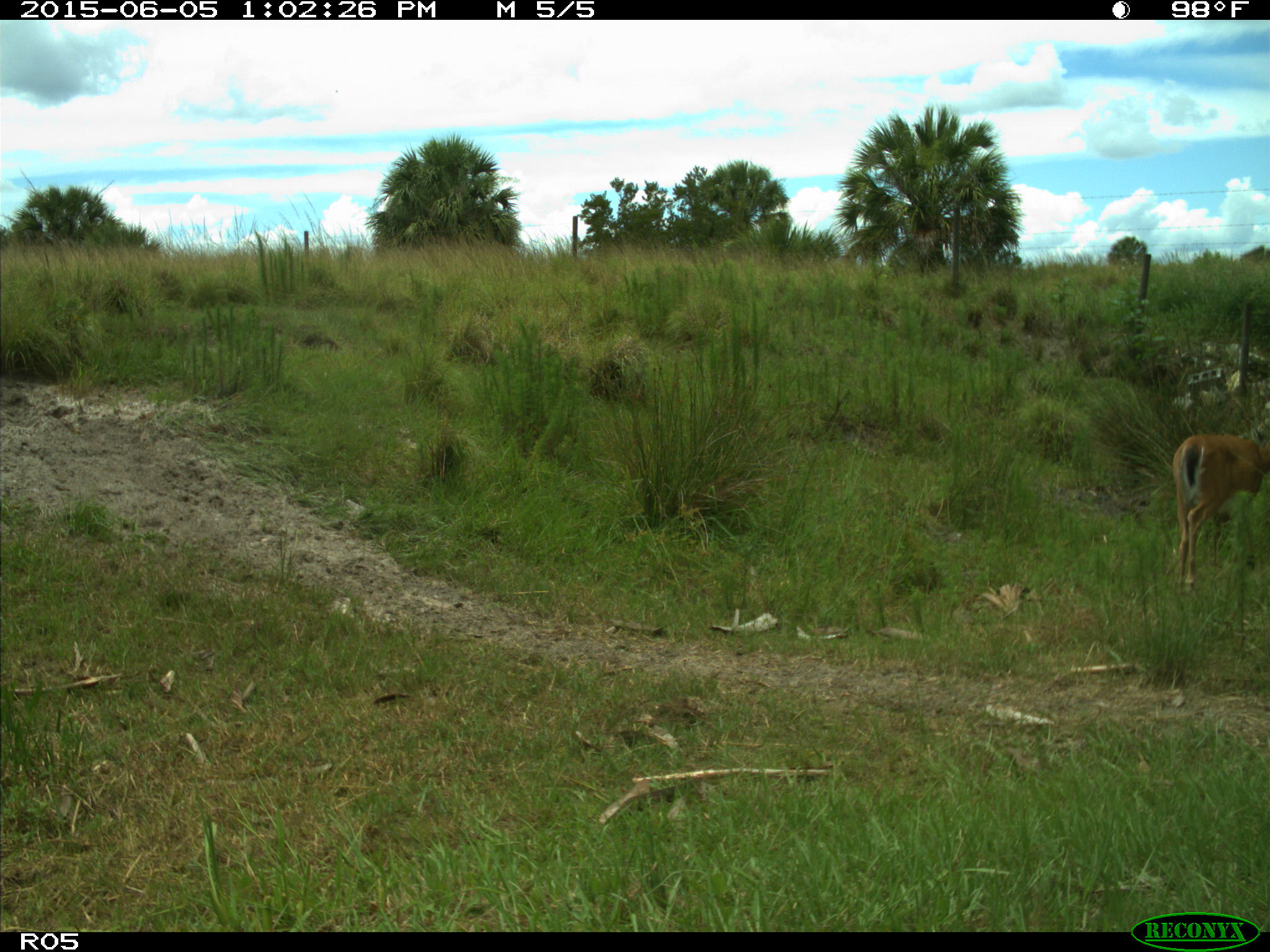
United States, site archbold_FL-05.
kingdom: Animalia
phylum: Chordata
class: Mammalia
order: Artiodactyla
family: Cervidae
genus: Odocoileus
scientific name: Odocoileus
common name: deer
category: unidentified deer